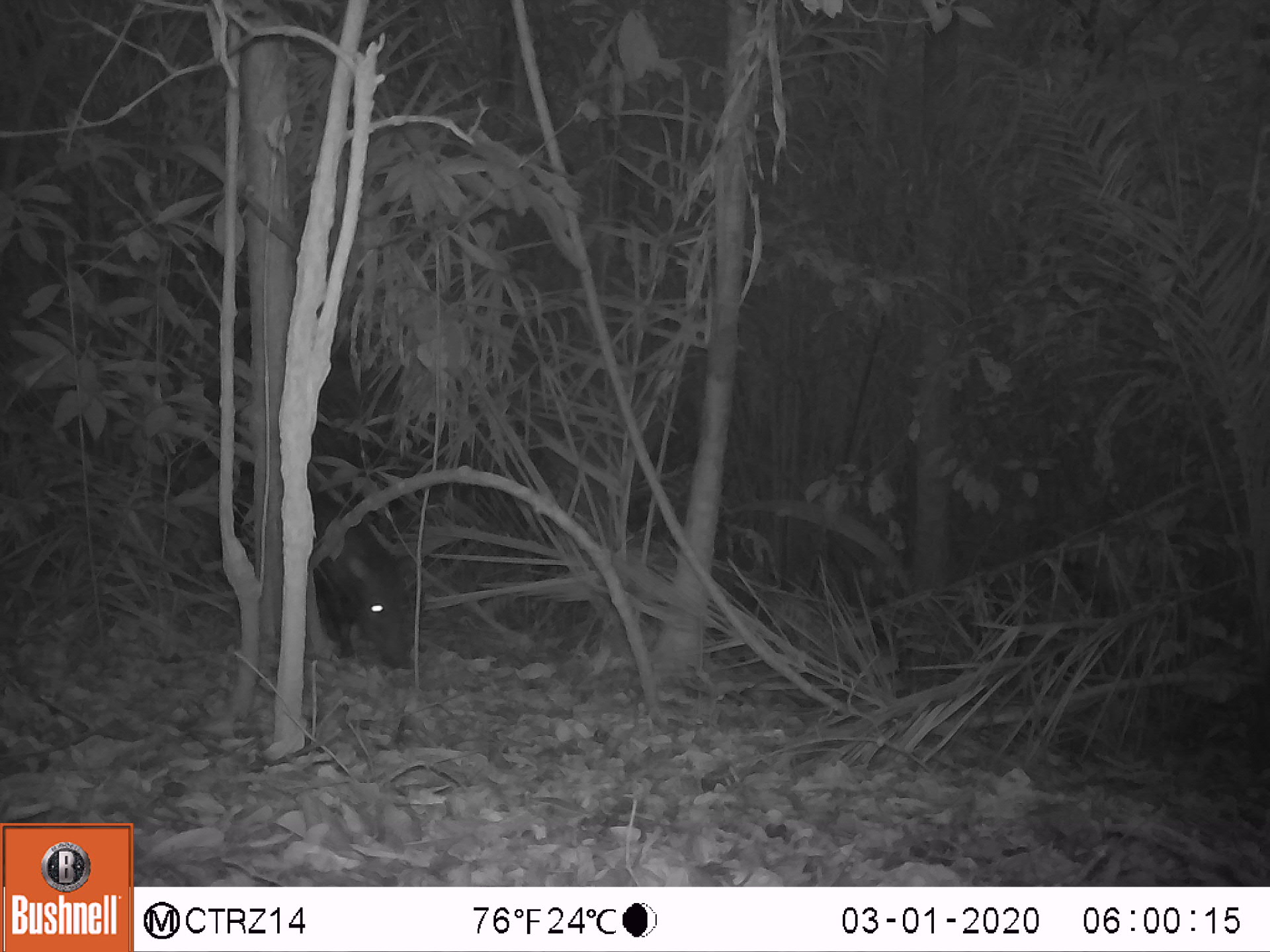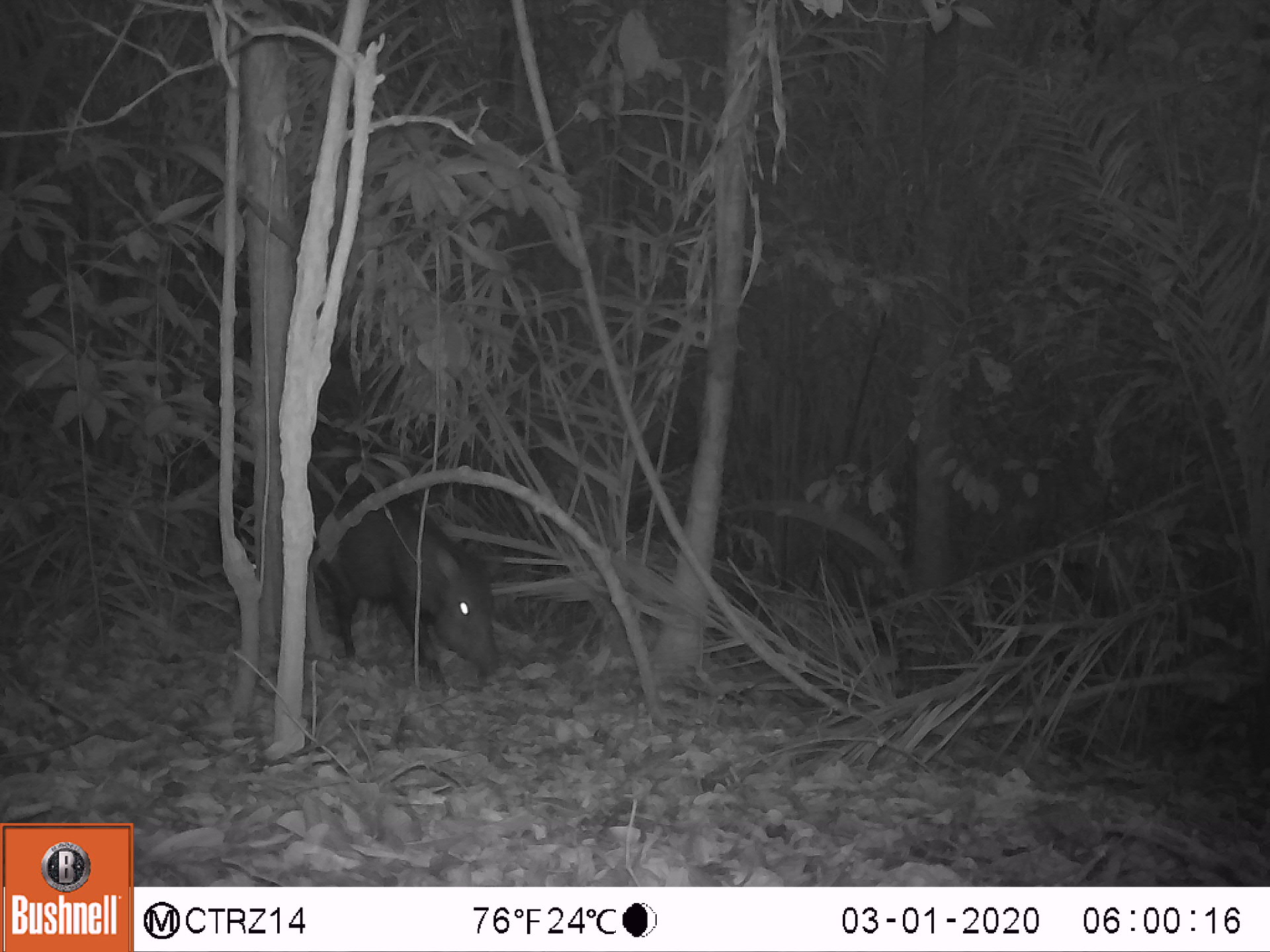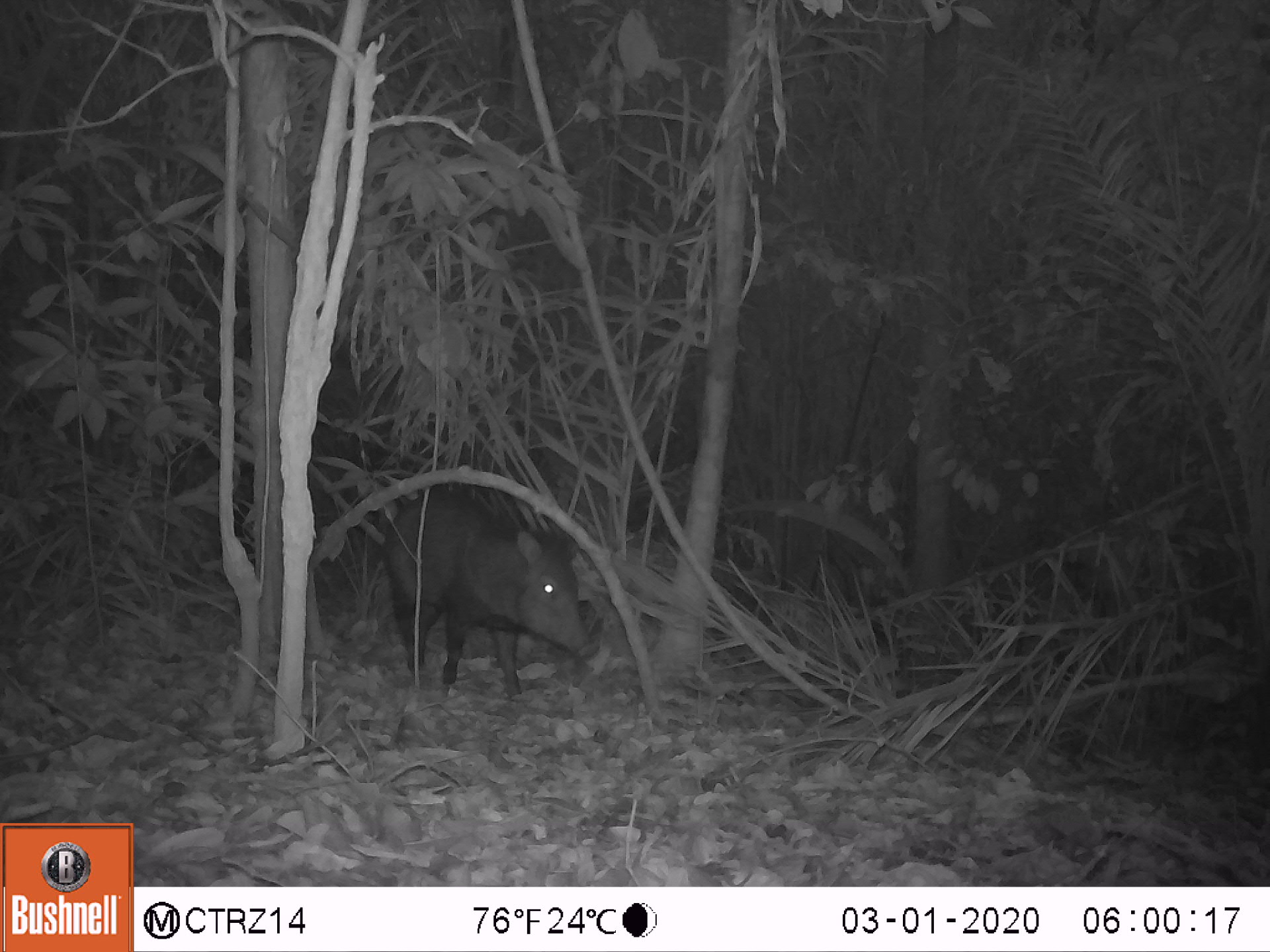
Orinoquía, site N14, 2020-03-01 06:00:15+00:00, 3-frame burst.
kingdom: Animalia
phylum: Chordata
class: Mammalia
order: Artiodactyla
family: Tayassuidae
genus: Pecari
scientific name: Pecari tajacu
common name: collared peccary